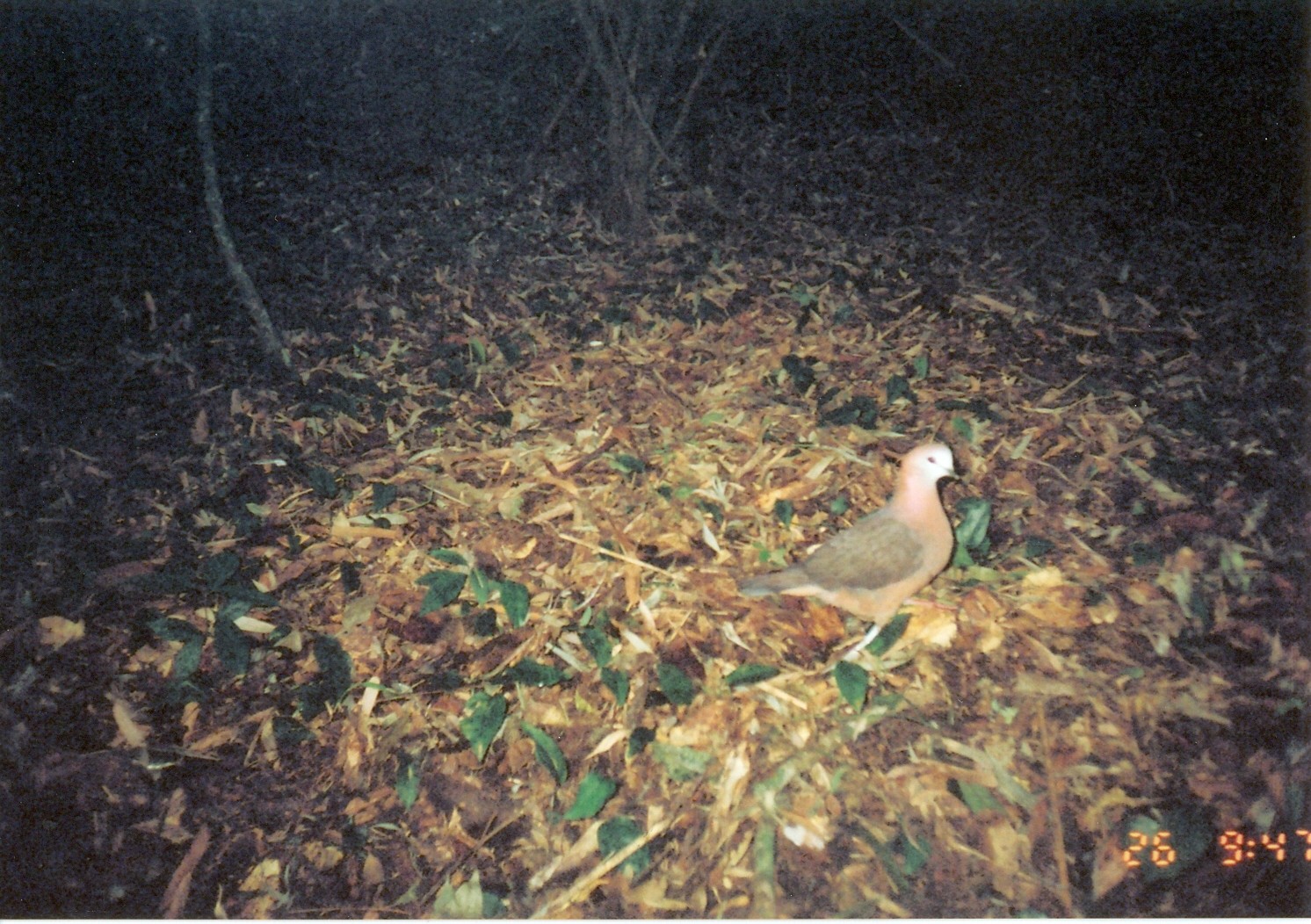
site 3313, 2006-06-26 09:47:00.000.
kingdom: Animalia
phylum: Chordata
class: Aves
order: Columbiformes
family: Columbidae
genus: Columba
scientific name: Columba larvata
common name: lemon dove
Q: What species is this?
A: Columba larvata (lemon dove).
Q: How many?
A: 1.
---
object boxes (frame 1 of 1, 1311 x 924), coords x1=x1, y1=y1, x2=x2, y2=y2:
columba larvata: x1=733, y1=440, x2=962, y2=652